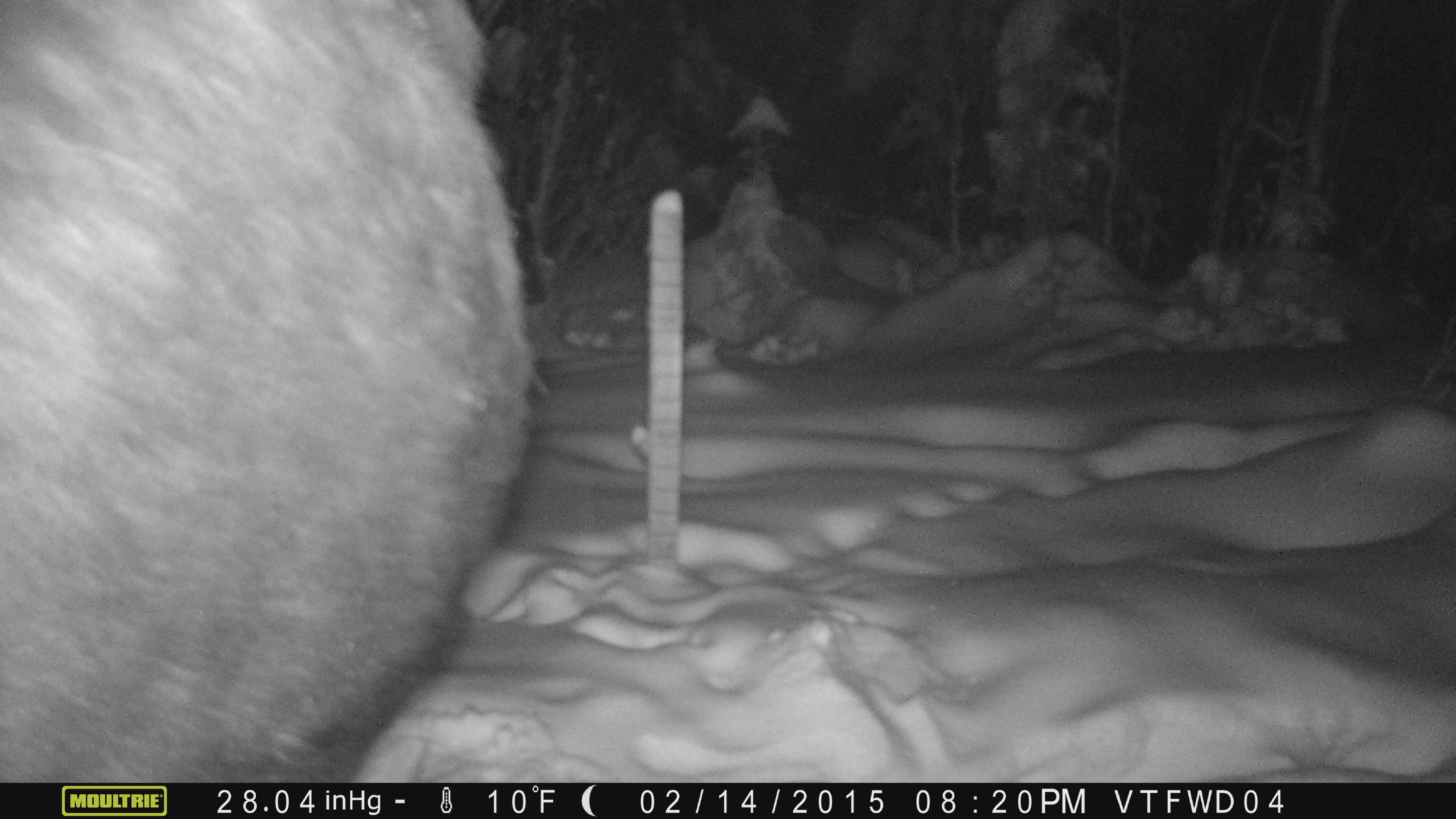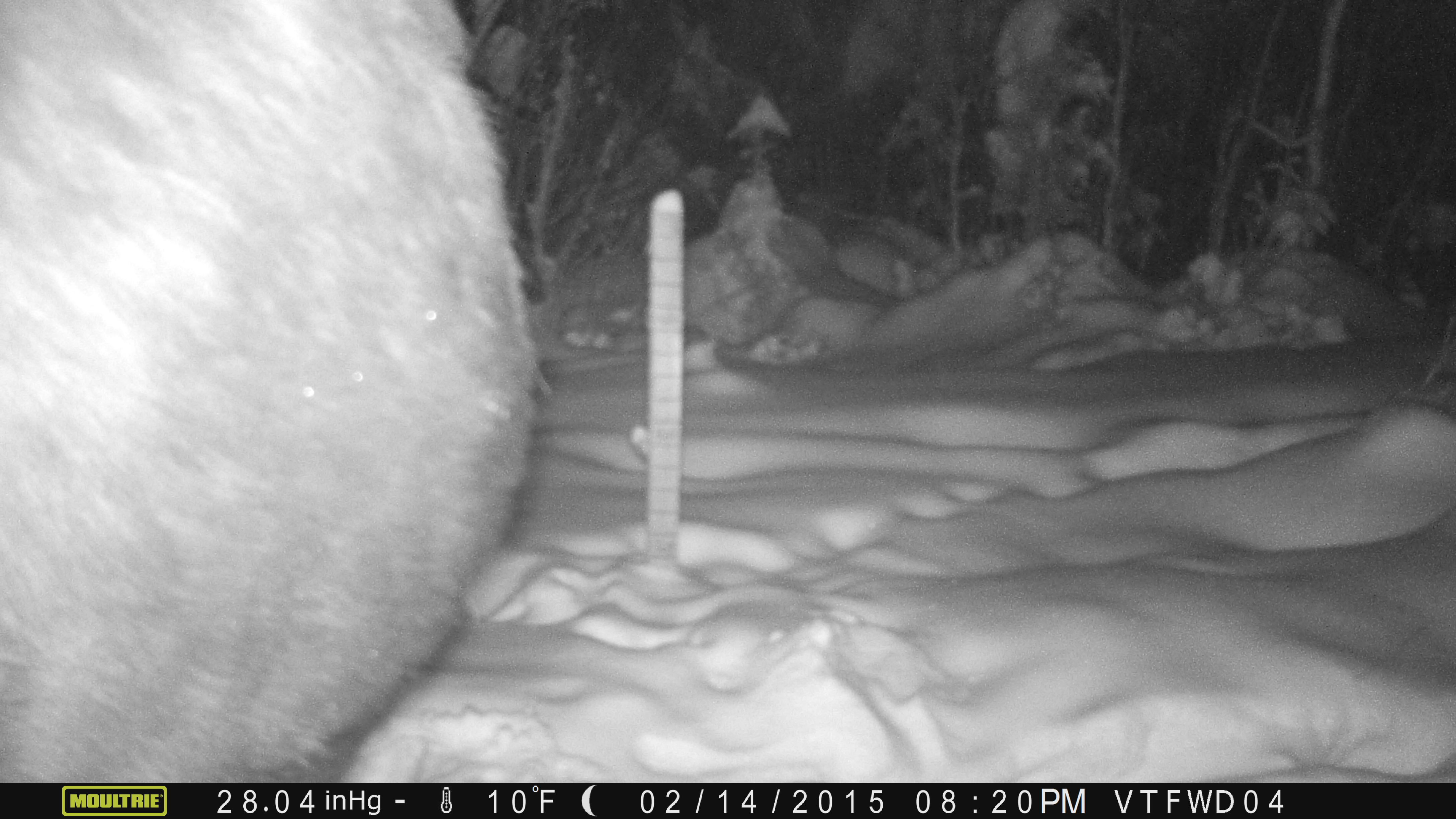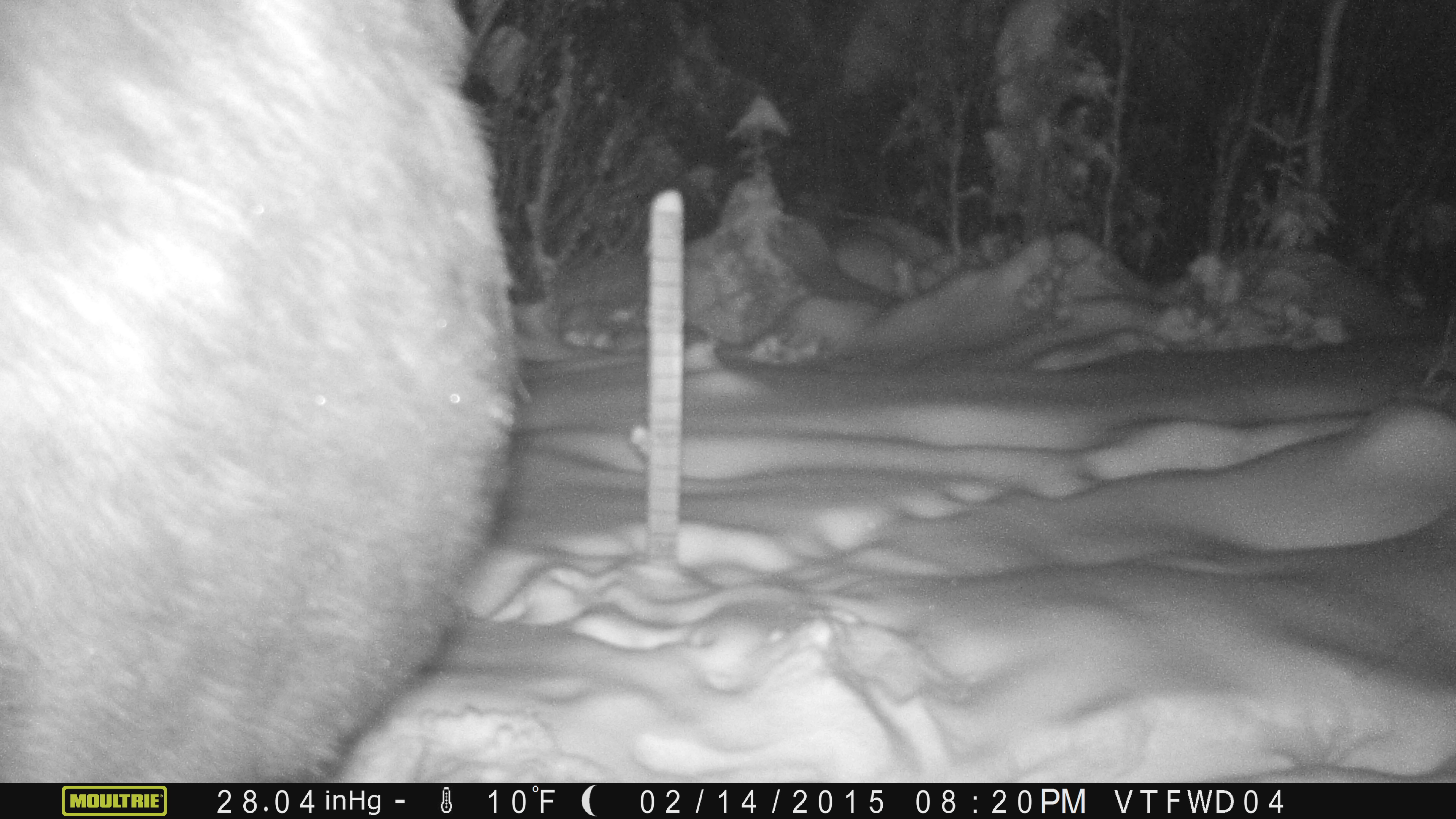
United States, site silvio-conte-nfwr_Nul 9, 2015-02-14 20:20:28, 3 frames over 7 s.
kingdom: Animalia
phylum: Chordata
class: Mammalia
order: Artiodactyla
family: Cervidae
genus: Alces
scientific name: Alces alces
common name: moose